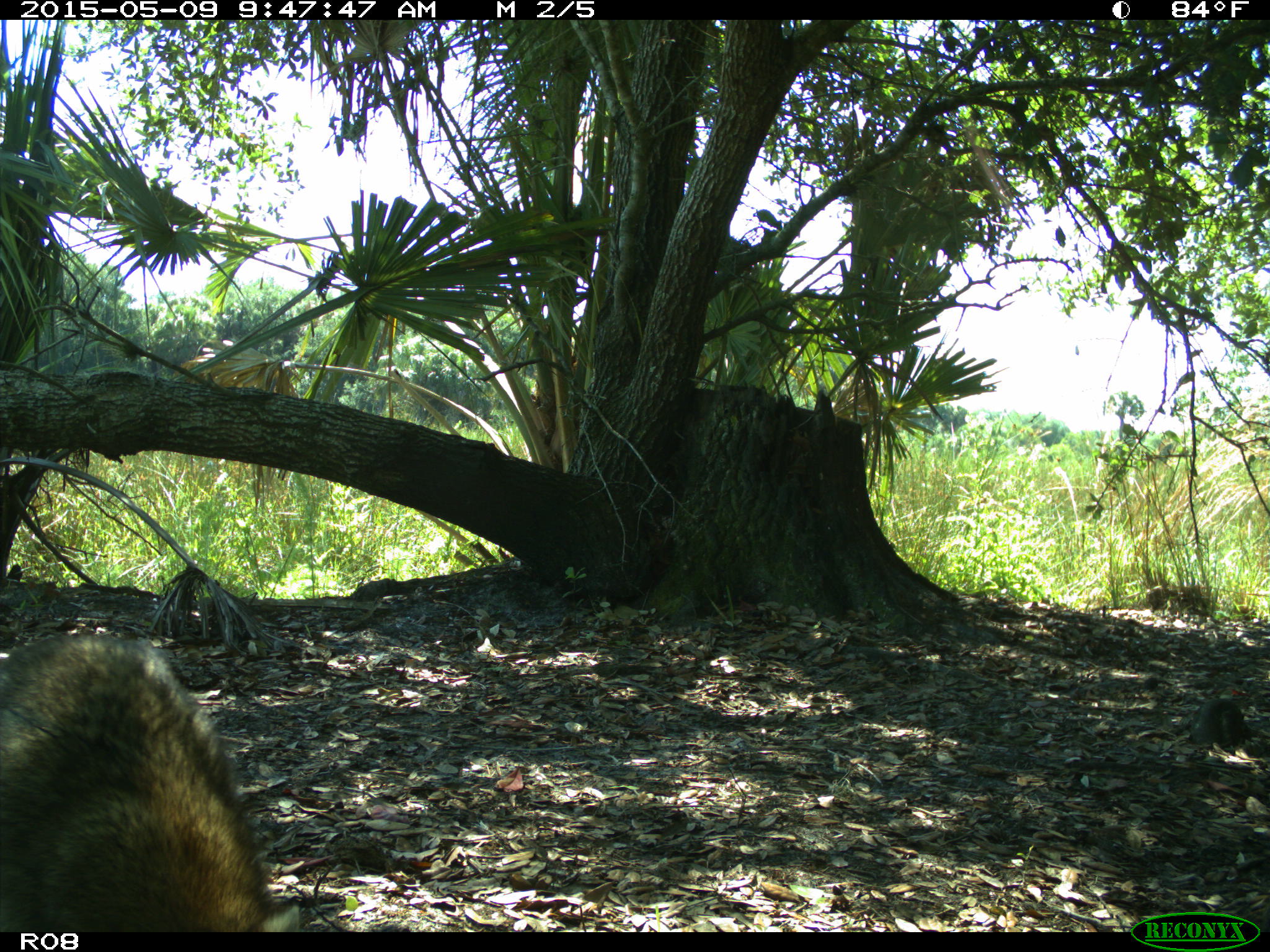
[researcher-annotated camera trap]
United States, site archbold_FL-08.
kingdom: Animalia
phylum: Chordata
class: Mammalia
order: Carnivora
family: Procyonidae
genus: Procyon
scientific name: Procyon lotor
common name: common raccoon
Procyon lotor (common raccoon).